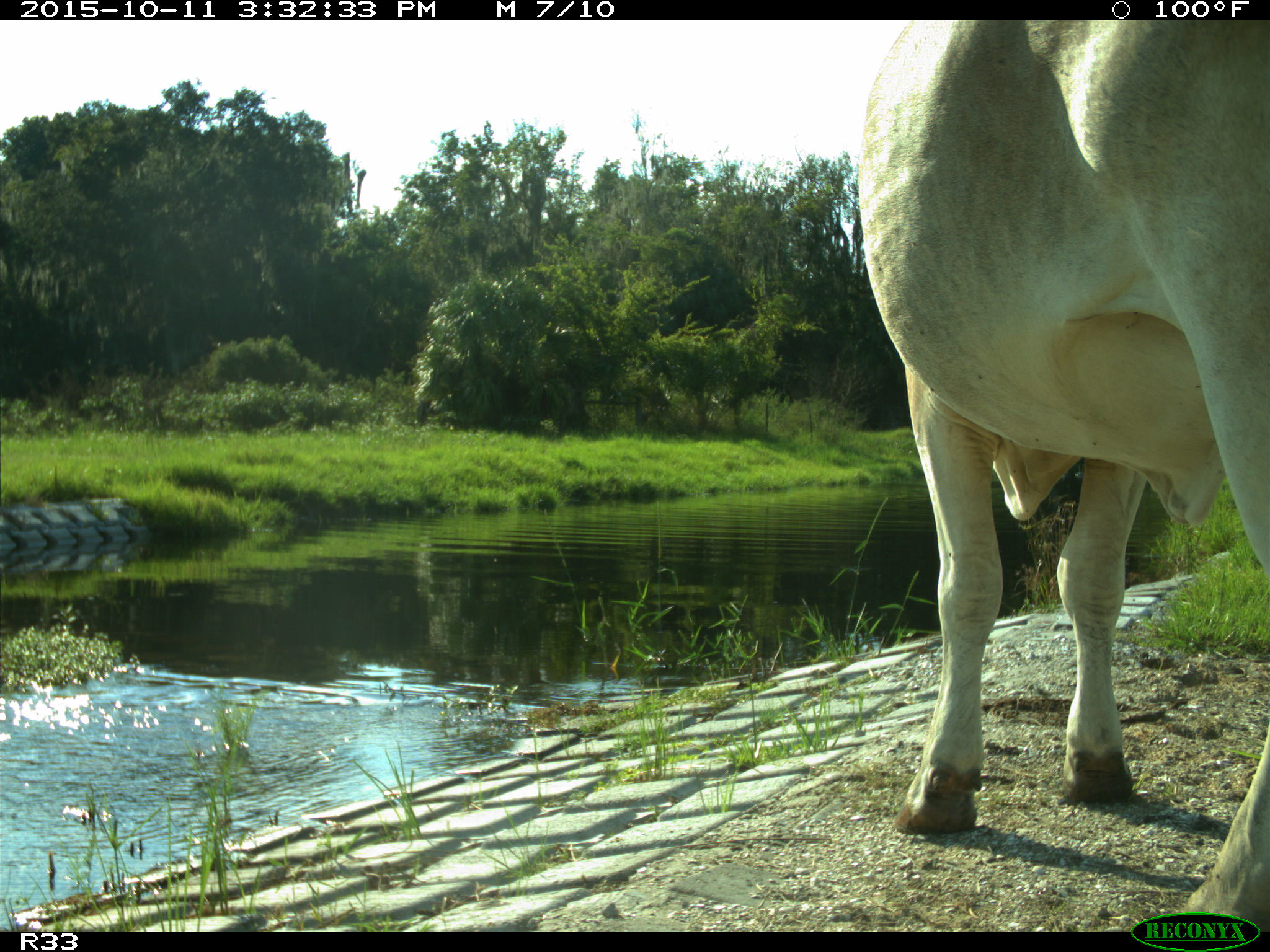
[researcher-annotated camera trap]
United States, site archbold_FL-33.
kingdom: Animalia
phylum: Chordata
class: Mammalia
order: Artiodactyla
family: Bovidae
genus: Bos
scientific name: Bos taurus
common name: domestic cow